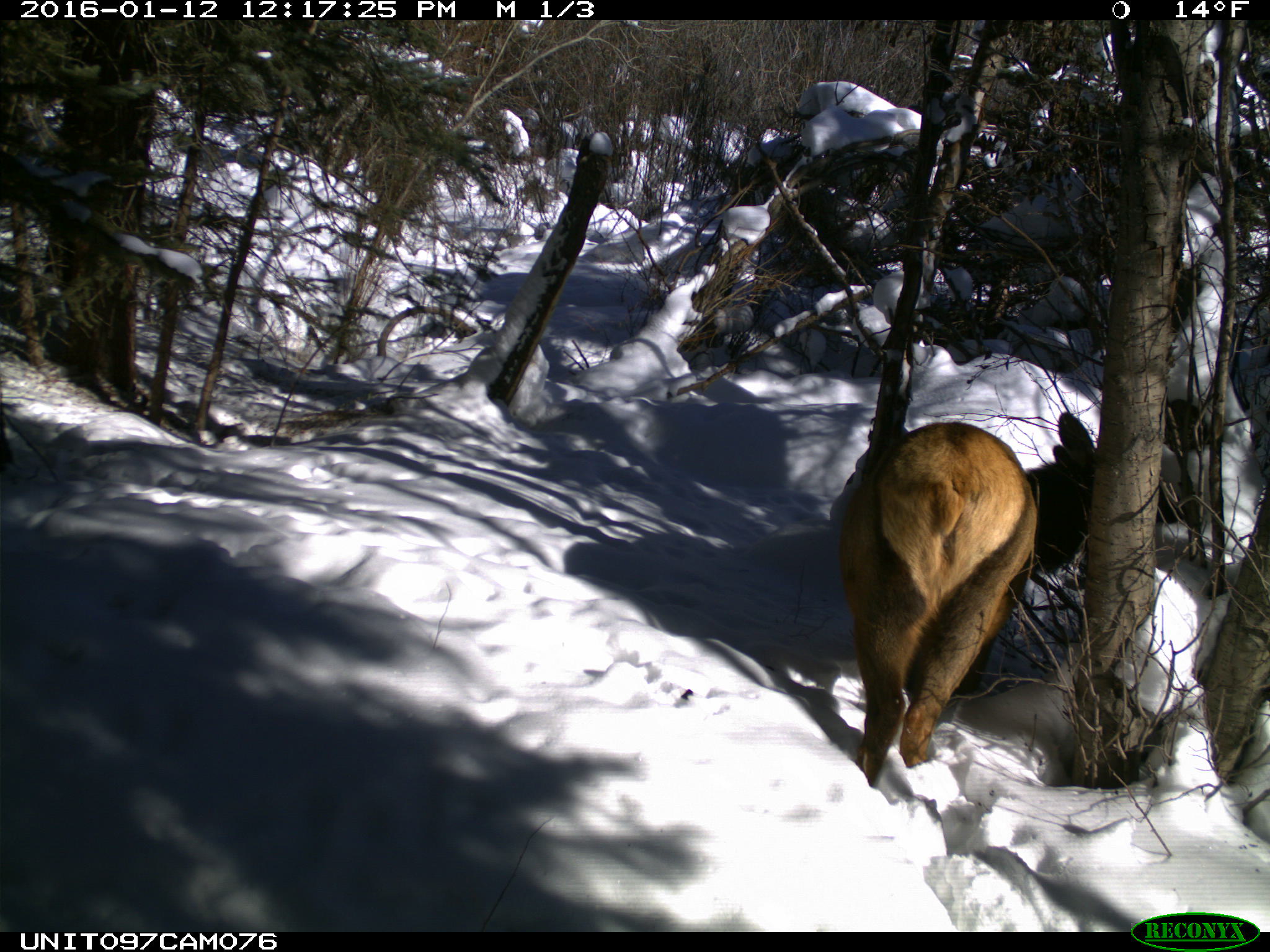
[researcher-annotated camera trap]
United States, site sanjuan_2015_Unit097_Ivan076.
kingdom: Animalia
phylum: Chordata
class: Mammalia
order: Artiodactyla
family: Cervidae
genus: Cervus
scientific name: Cervus elaphus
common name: red deer